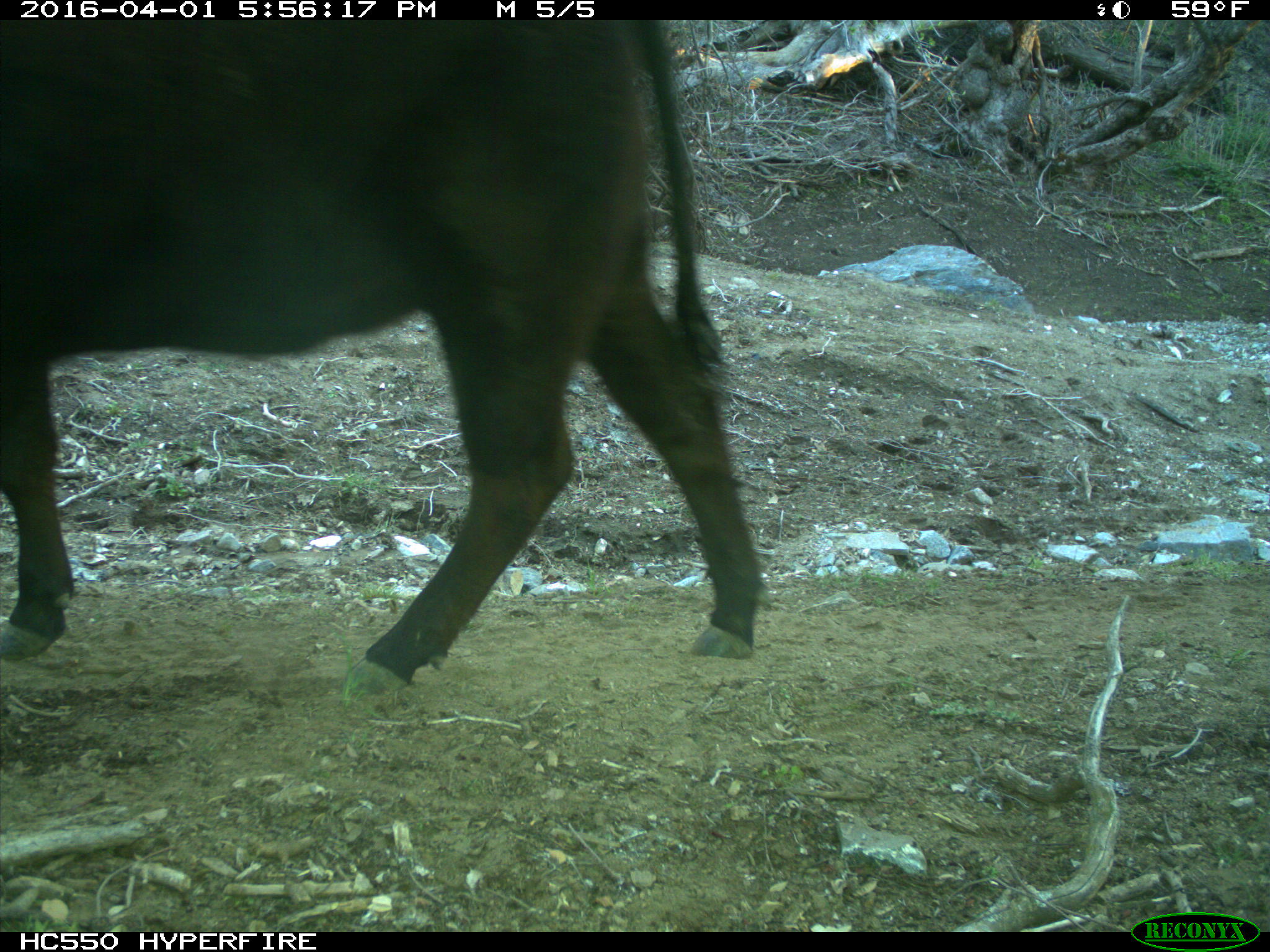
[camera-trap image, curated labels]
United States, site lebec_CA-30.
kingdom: Animalia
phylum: Chordata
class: Mammalia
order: Artiodactyla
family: Bovidae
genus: Bos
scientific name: Bos taurus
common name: domestic cow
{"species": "Bos taurus (domestic cow)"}